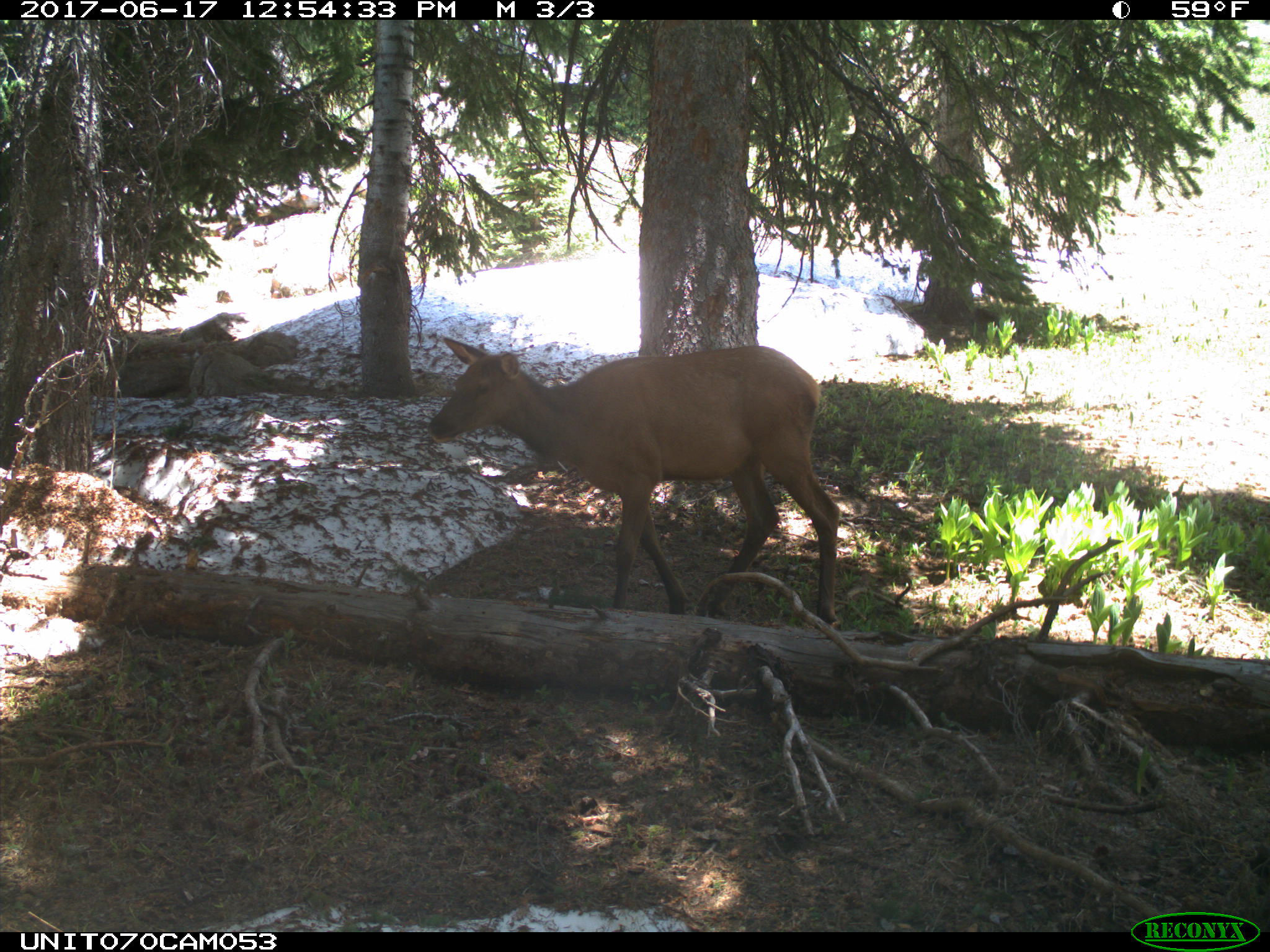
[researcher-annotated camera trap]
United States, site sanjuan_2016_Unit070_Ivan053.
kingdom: Animalia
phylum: Chordata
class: Mammalia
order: Artiodactyla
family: Cervidae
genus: Cervus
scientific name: Cervus elaphus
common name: red deer